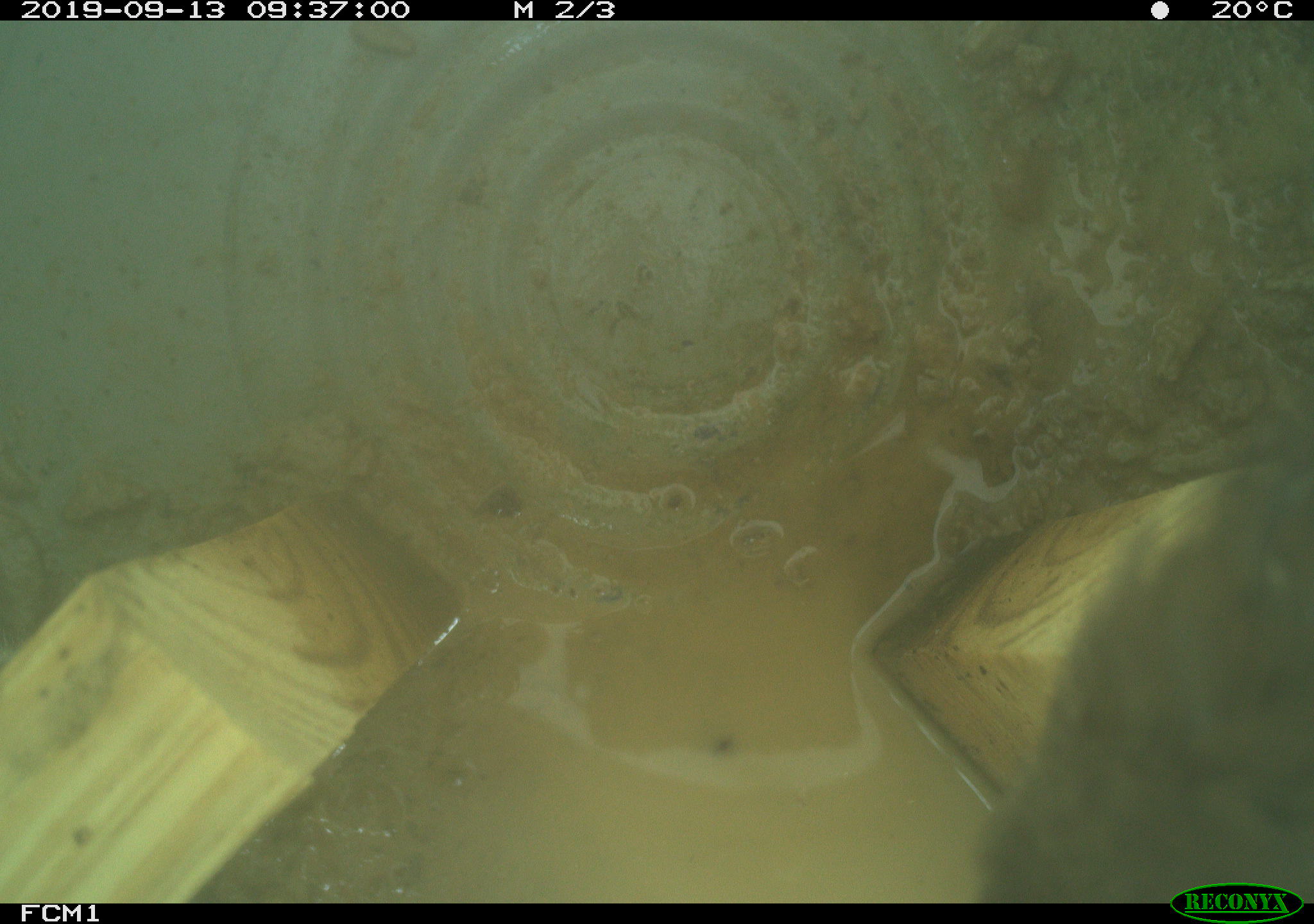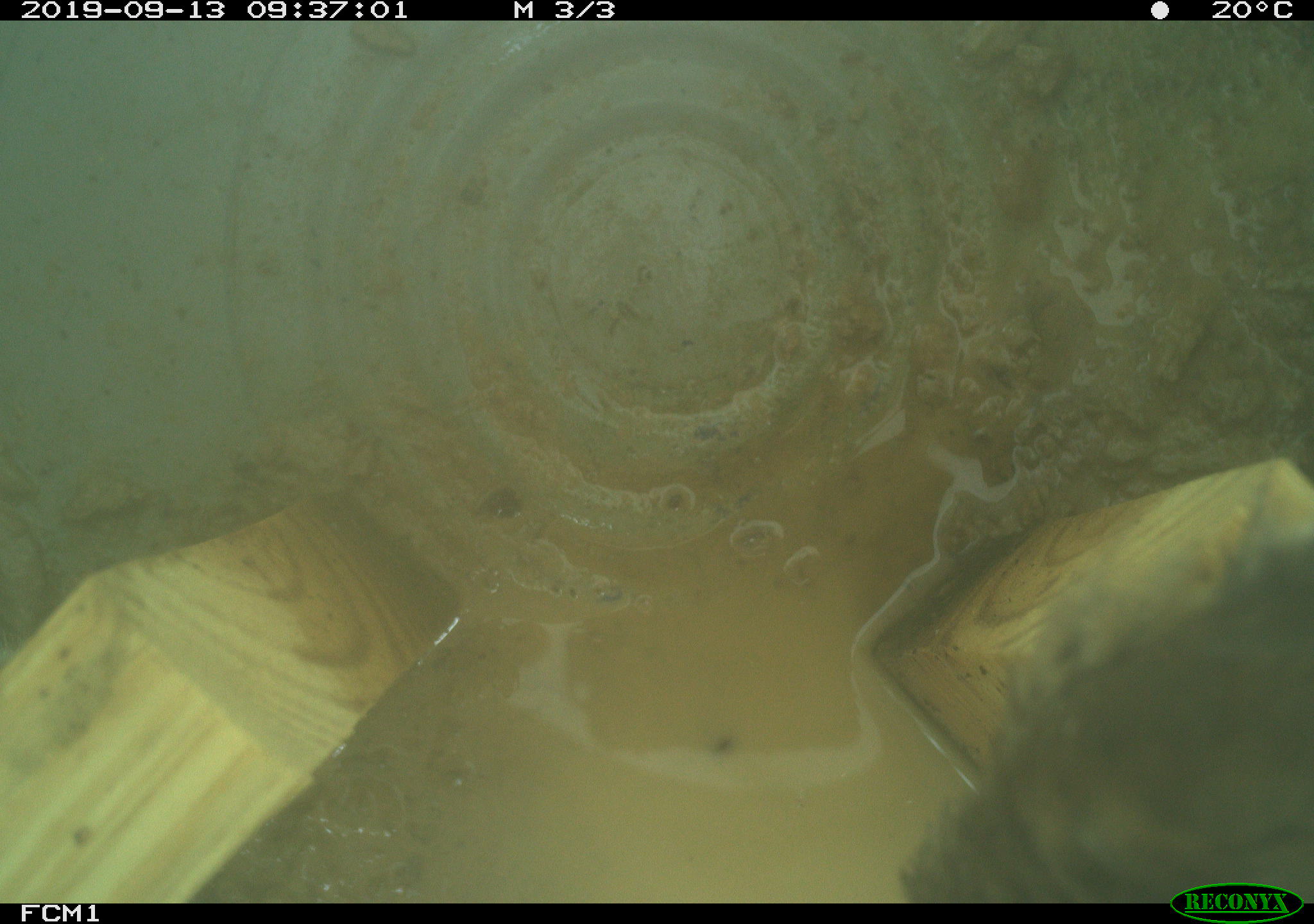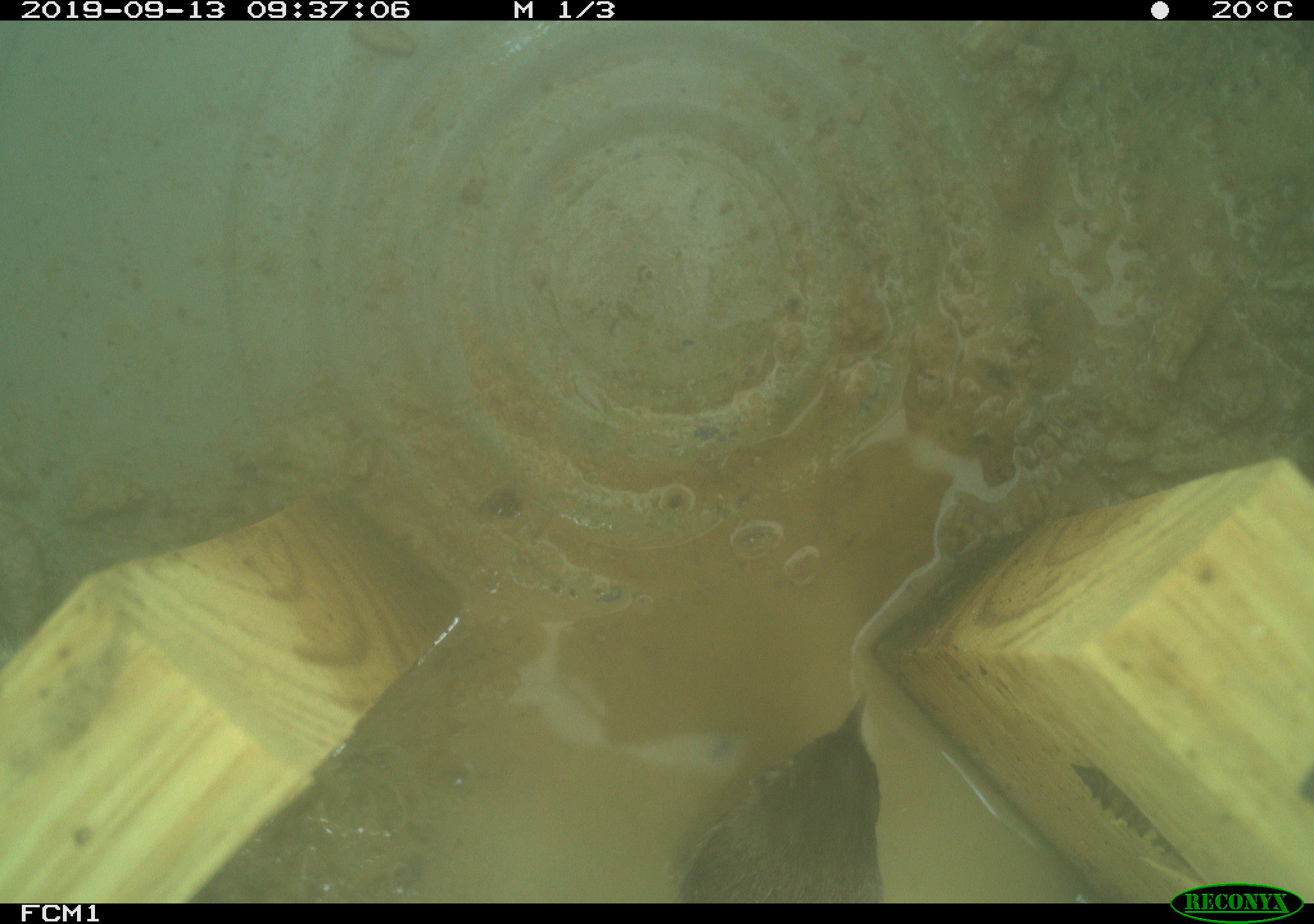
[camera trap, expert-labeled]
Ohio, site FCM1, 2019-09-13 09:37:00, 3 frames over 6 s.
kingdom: Animalia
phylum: Chordata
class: Aves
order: Passeriformes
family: Troglodytidae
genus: Troglodytes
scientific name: Troglodytes aedon aedon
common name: northern house wren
Northern house wren (Troglodytes aedon aedon).